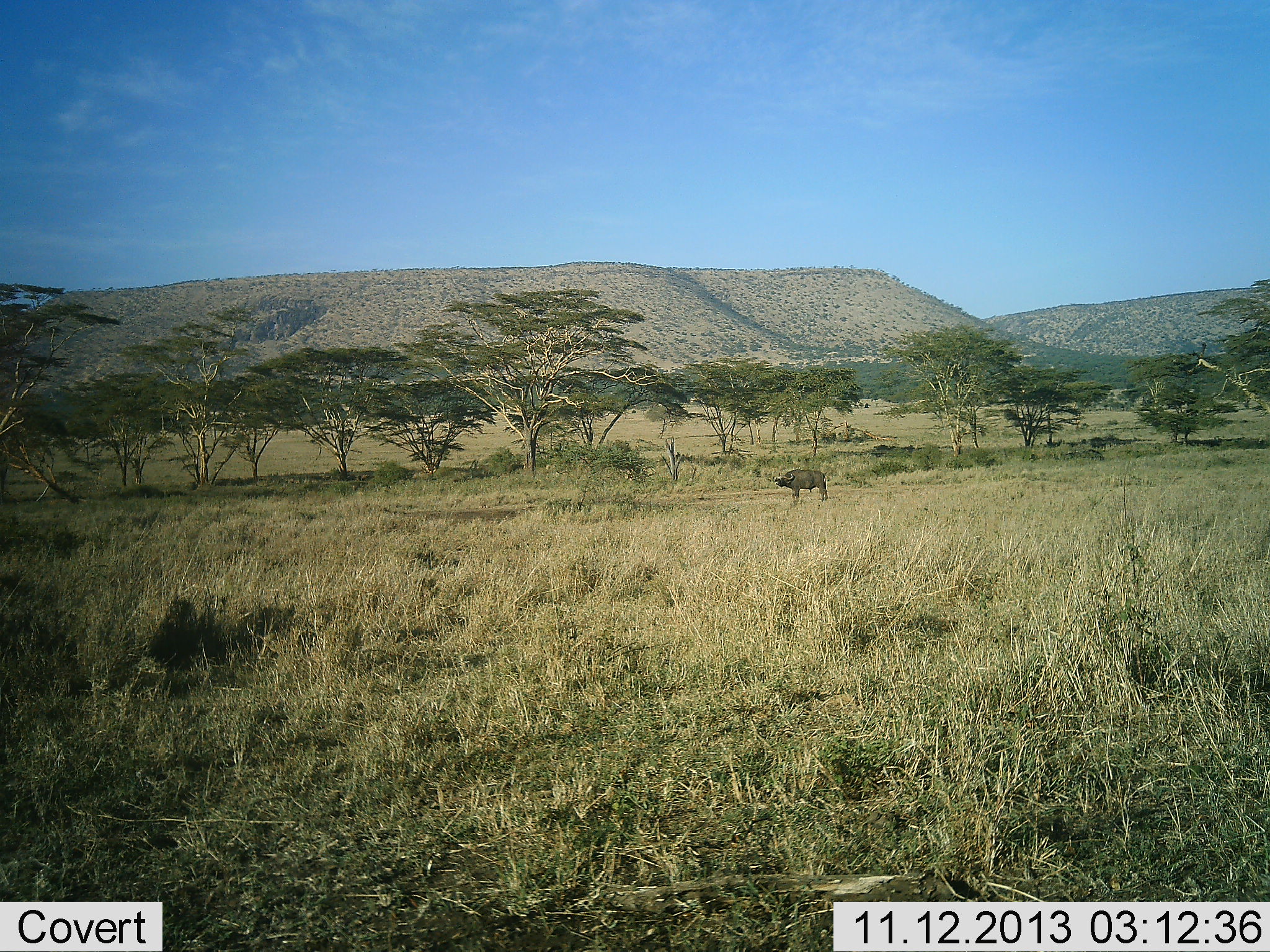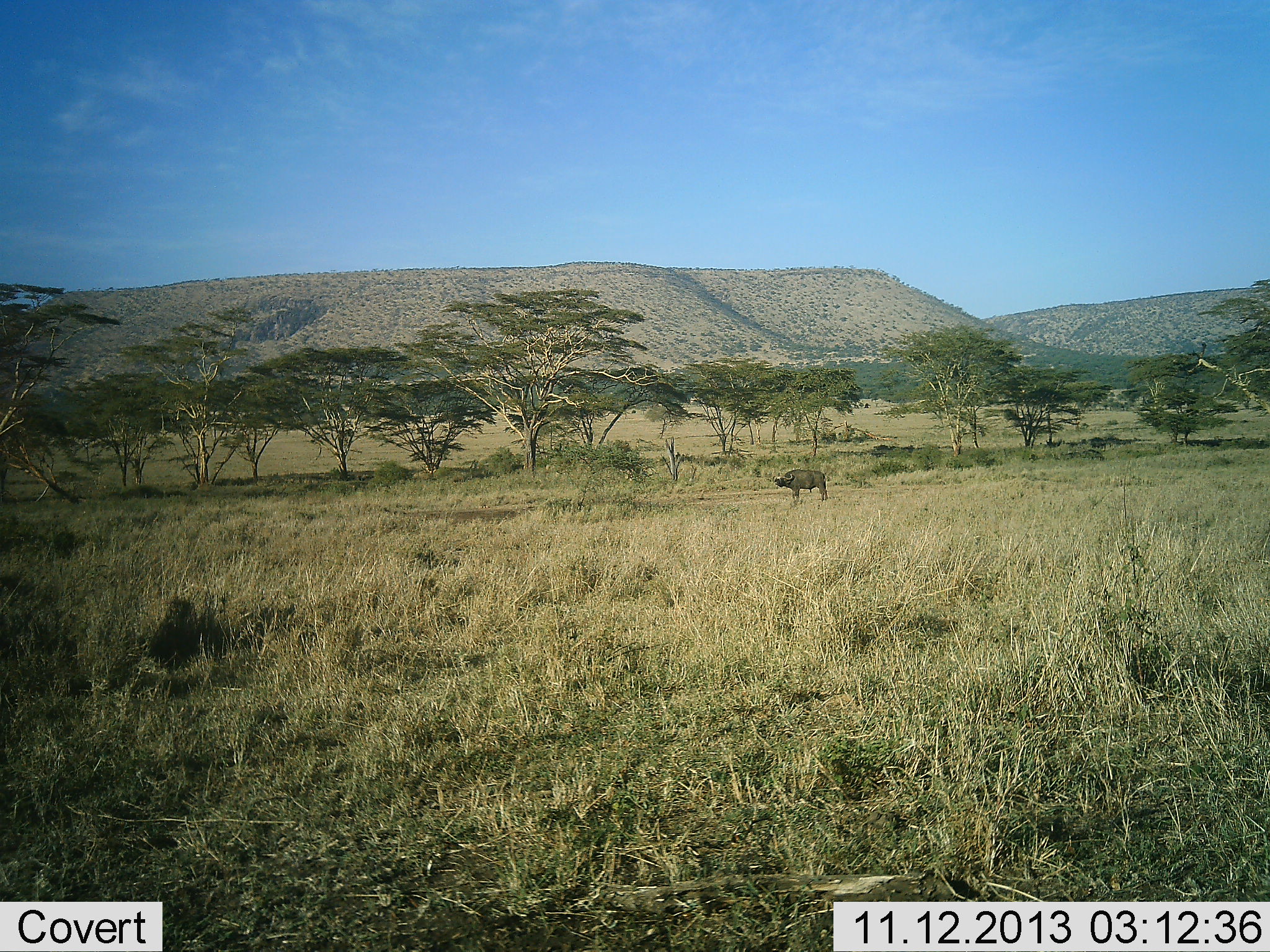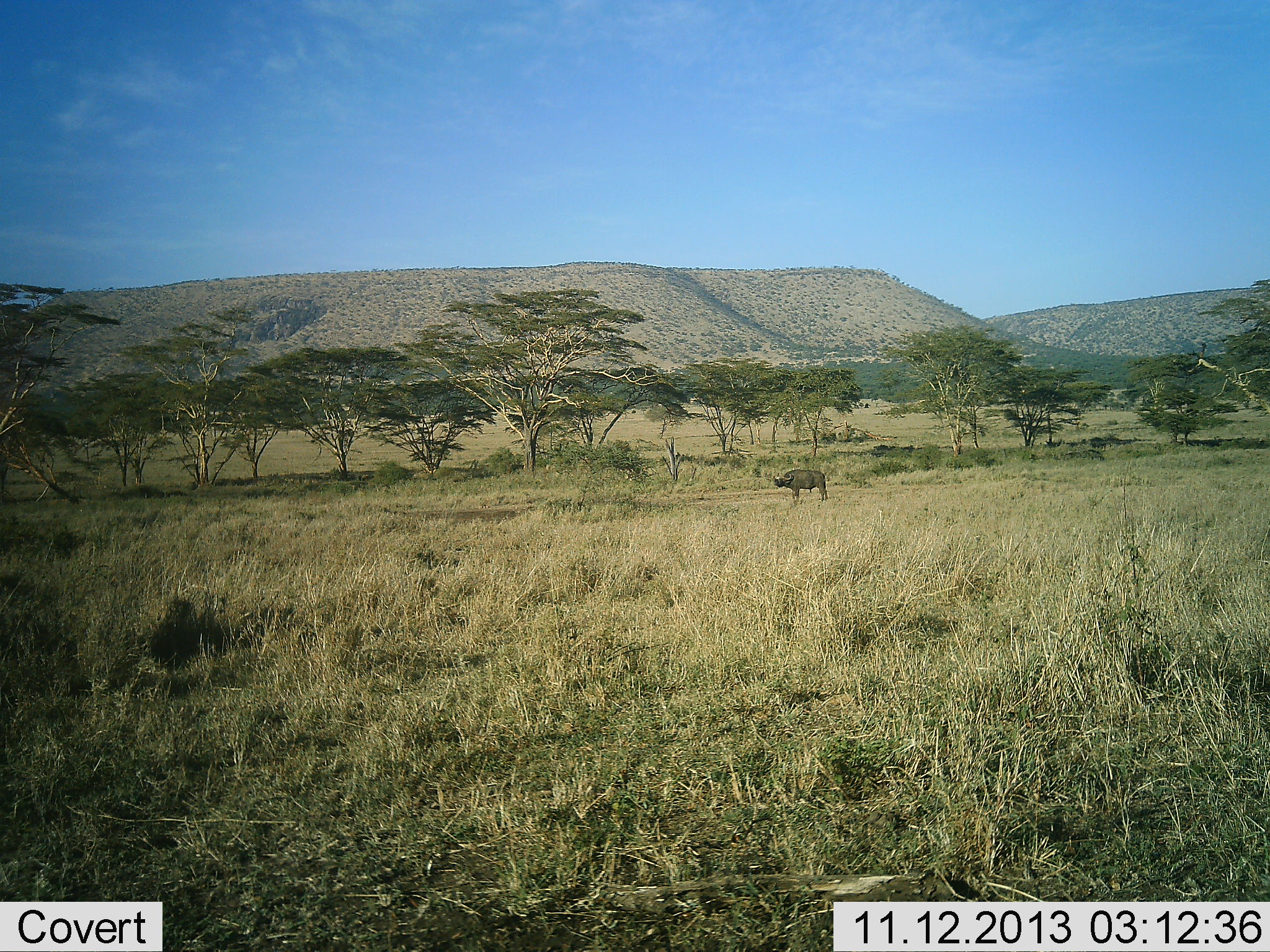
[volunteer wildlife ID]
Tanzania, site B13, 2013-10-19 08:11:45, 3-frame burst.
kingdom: Animalia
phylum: Chordata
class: Mammalia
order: Artiodactyla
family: Bovidae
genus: Syncerus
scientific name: Syncerus caffer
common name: cape buffalo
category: buffalo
Buffalo (cape buffalo) (Syncerus caffer), count 1. Behavior (volunteer vote fractions): standing 100%, resting 0%, moving 0%, interacting 0%. Young present (vote fraction): 0%. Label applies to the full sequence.